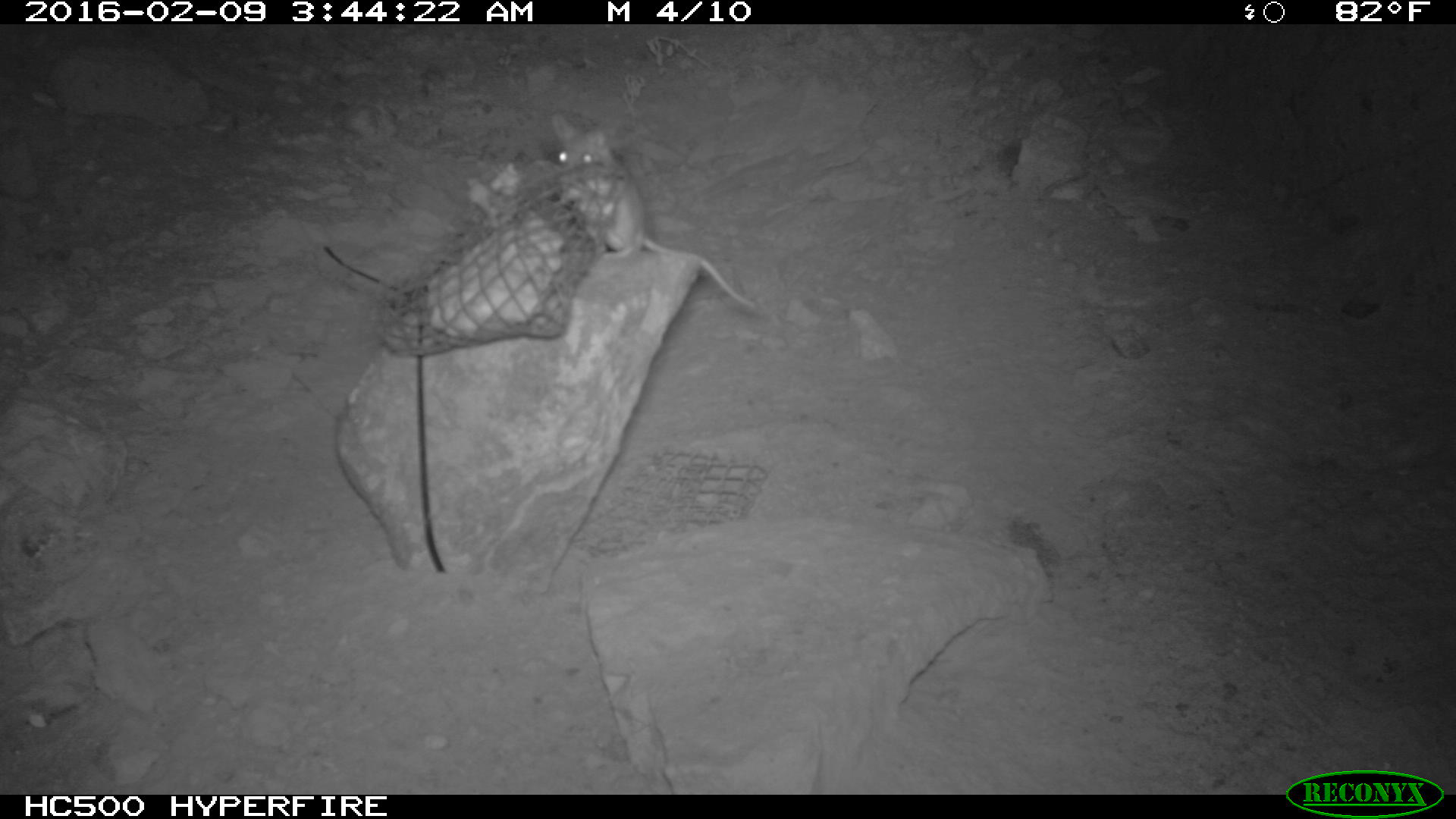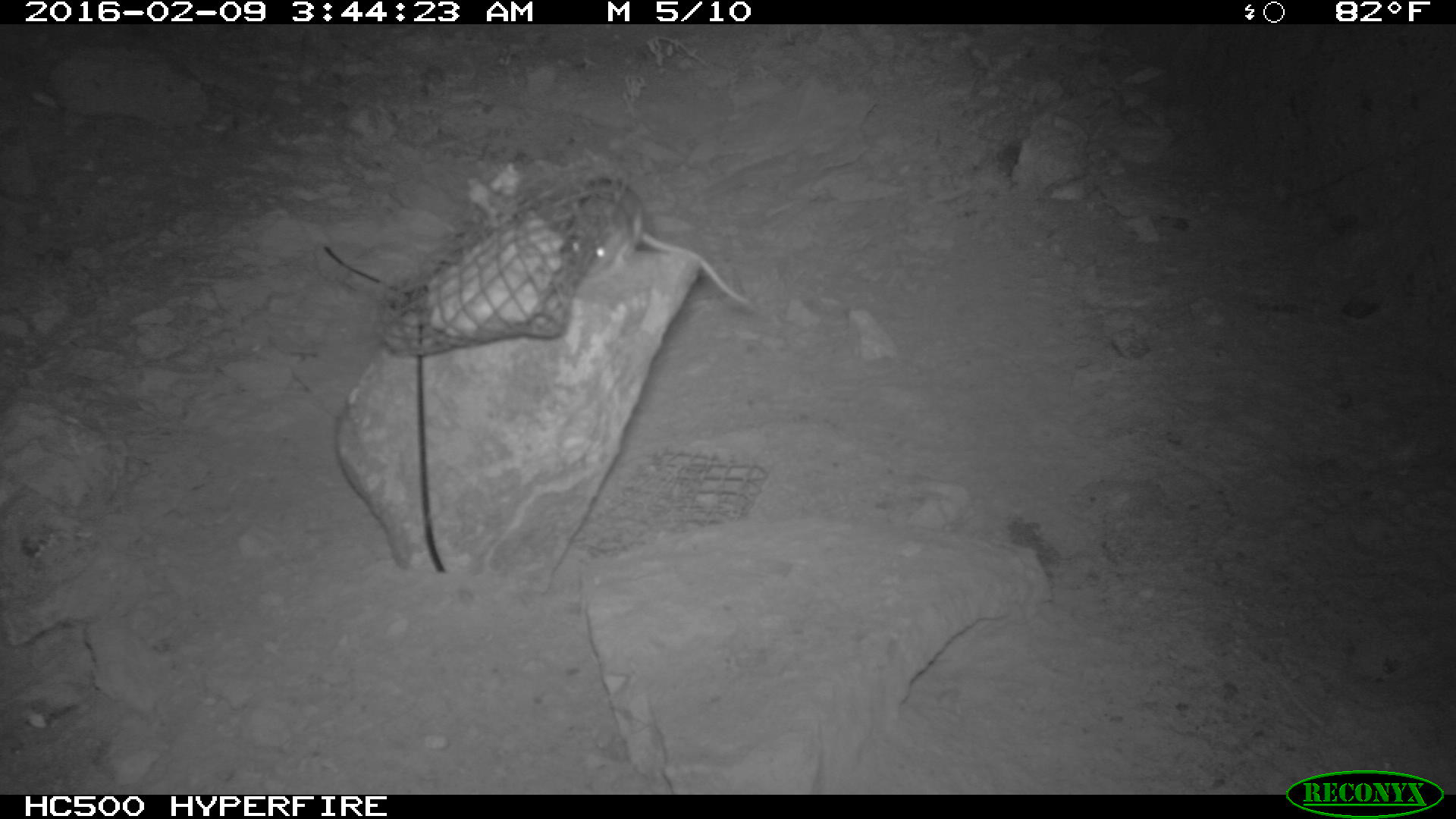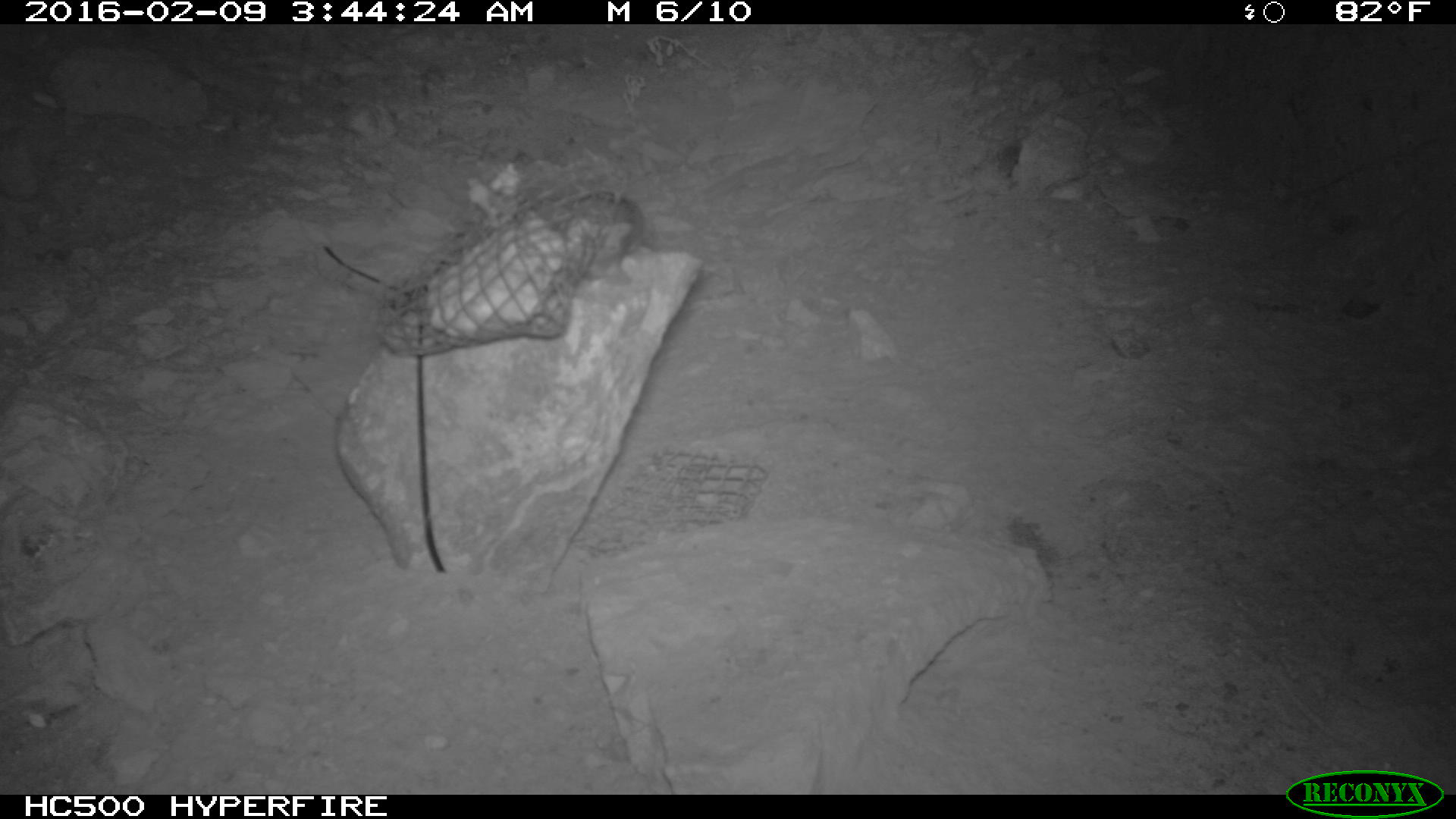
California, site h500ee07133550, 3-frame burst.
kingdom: Animalia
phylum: Chordata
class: Mammalia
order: Rodentia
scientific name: Rodentia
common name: rodent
Rodent (Rodentia).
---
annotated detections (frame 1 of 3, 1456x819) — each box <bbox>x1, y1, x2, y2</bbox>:
rodent: <bbox>551, 109, 758, 314</bbox>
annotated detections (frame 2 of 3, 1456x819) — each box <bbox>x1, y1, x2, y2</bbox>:
rodent: <bbox>557, 174, 753, 312</bbox>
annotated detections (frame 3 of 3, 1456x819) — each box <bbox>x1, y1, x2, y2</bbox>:
rodent: <bbox>576, 192, 647, 254</bbox>